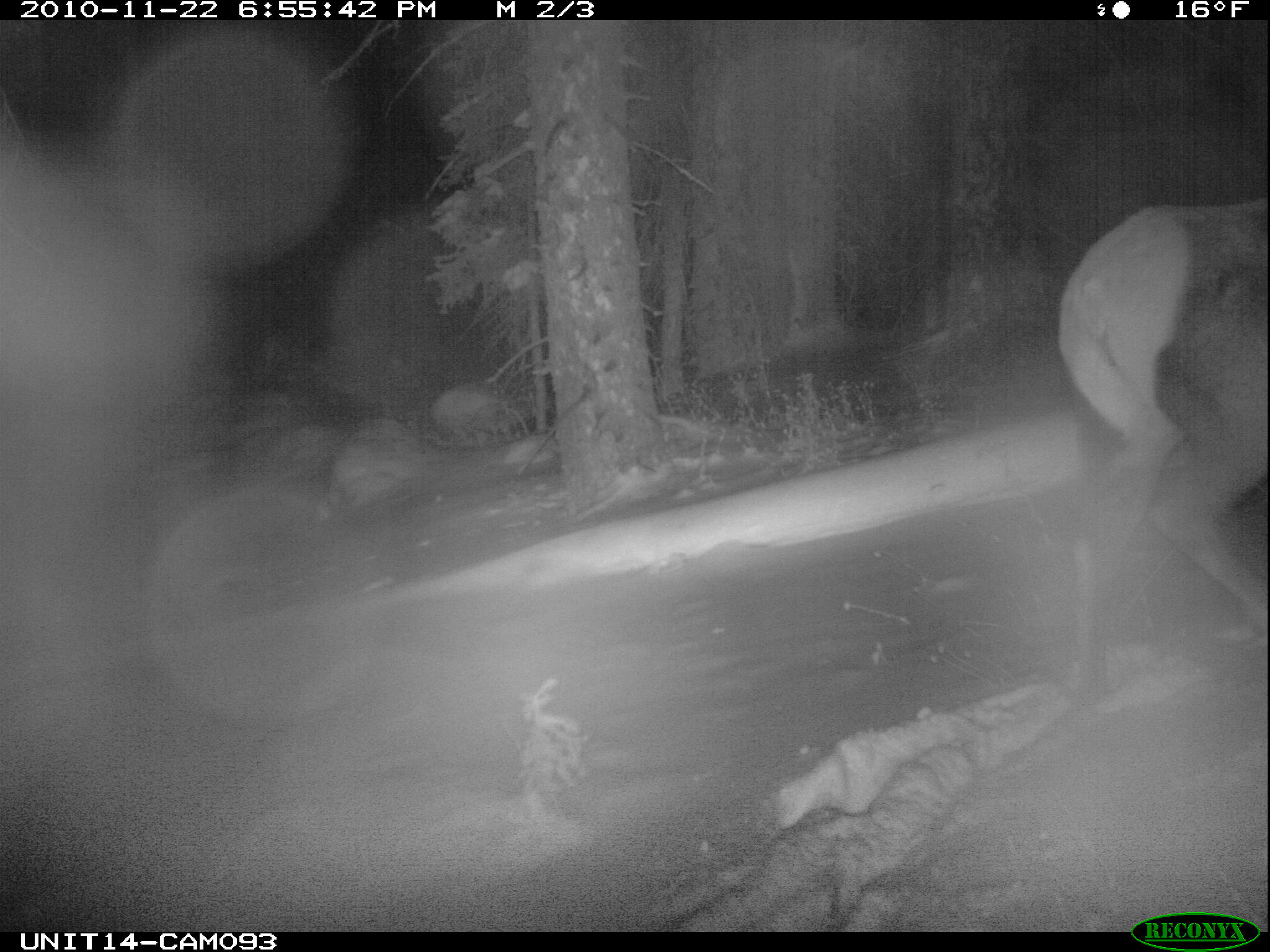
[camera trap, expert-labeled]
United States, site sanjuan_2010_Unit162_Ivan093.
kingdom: Animalia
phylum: Chordata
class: Mammalia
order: Artiodactyla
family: Cervidae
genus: Cervus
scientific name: Cervus elaphus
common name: red deer